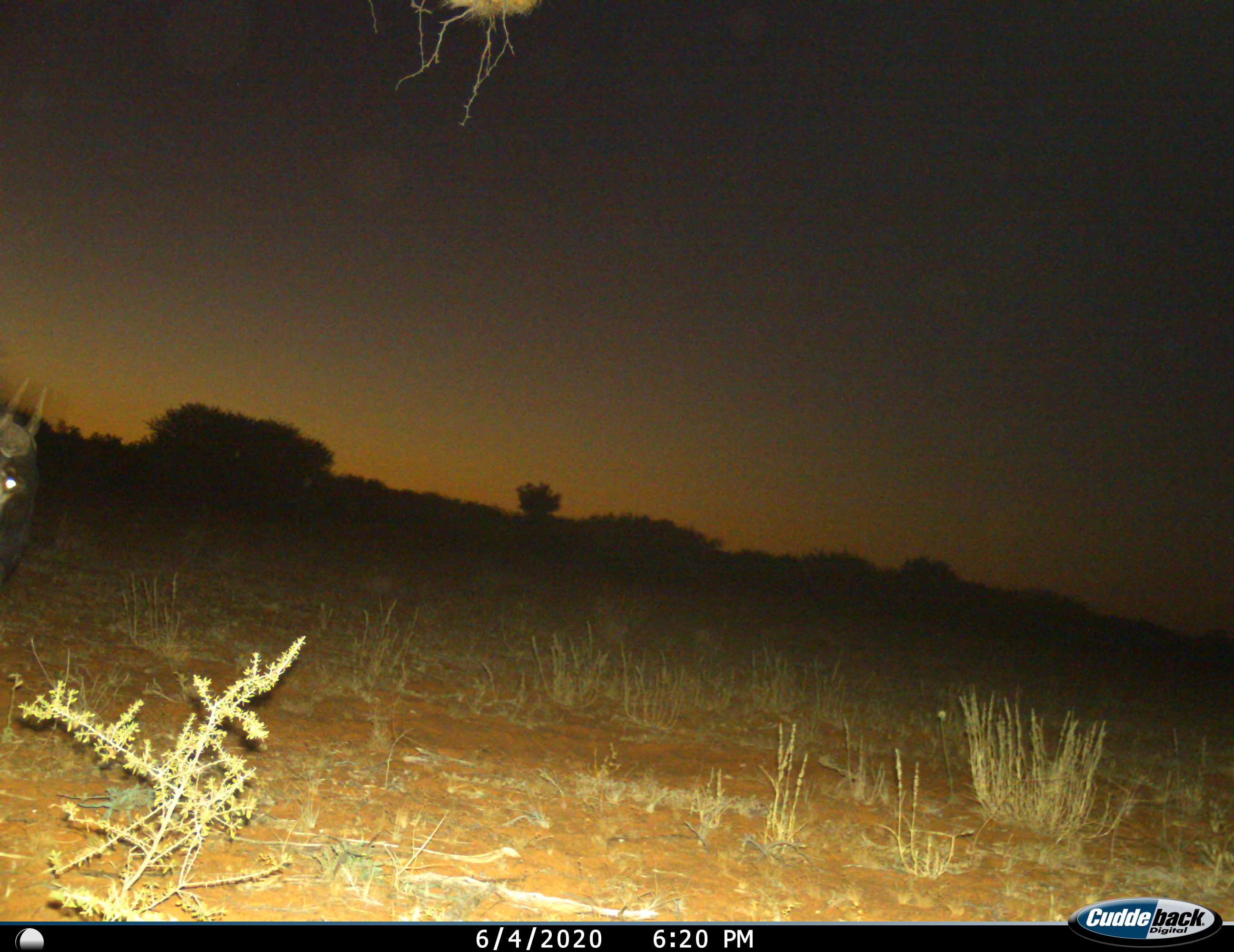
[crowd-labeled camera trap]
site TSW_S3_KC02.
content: unidentified animal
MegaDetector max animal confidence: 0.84